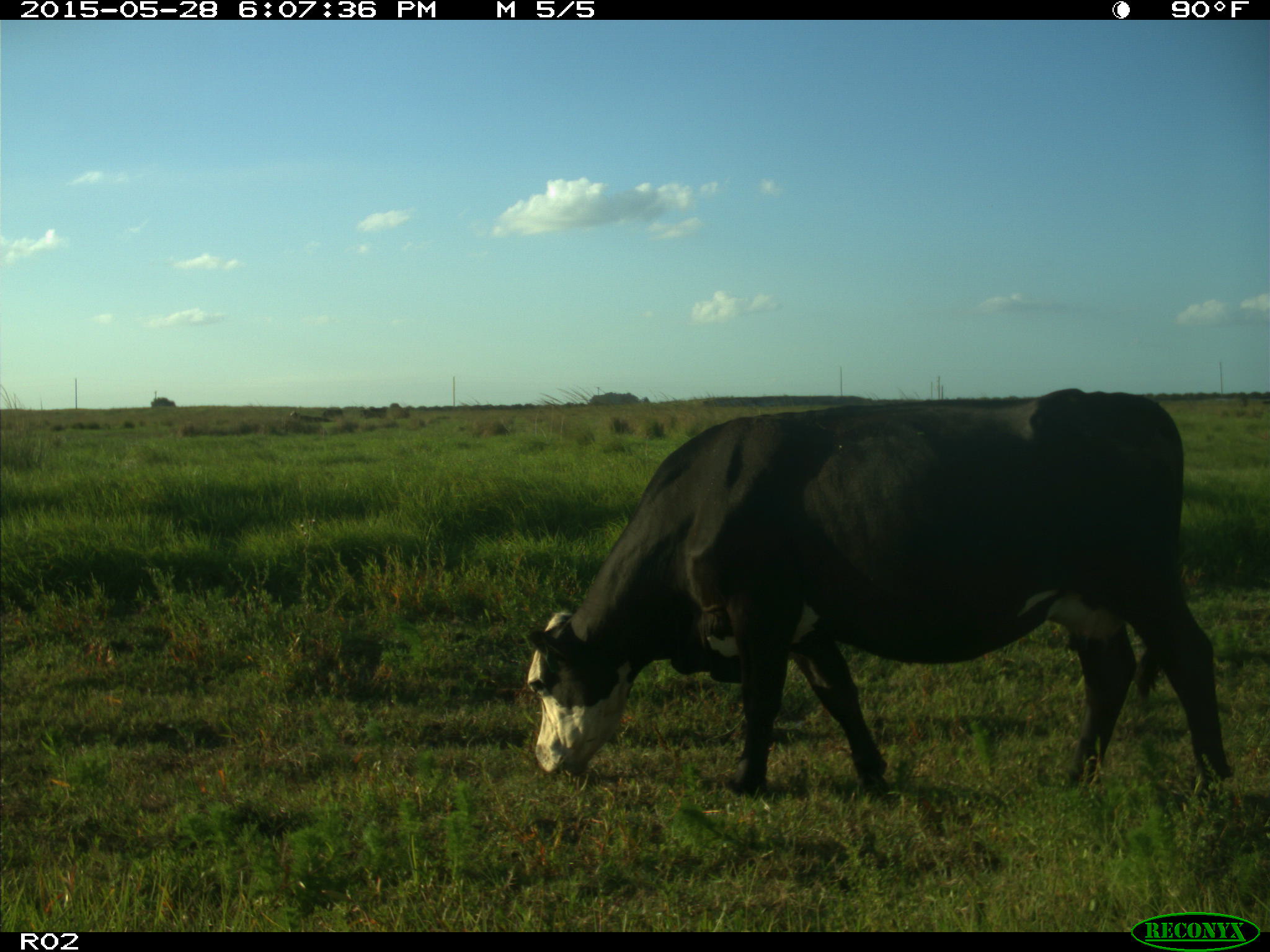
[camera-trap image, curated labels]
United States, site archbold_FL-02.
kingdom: Animalia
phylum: Chordata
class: Mammalia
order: Artiodactyla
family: Bovidae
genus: Bos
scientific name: Bos taurus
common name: domestic cow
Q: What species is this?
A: Bos taurus (domestic cow).